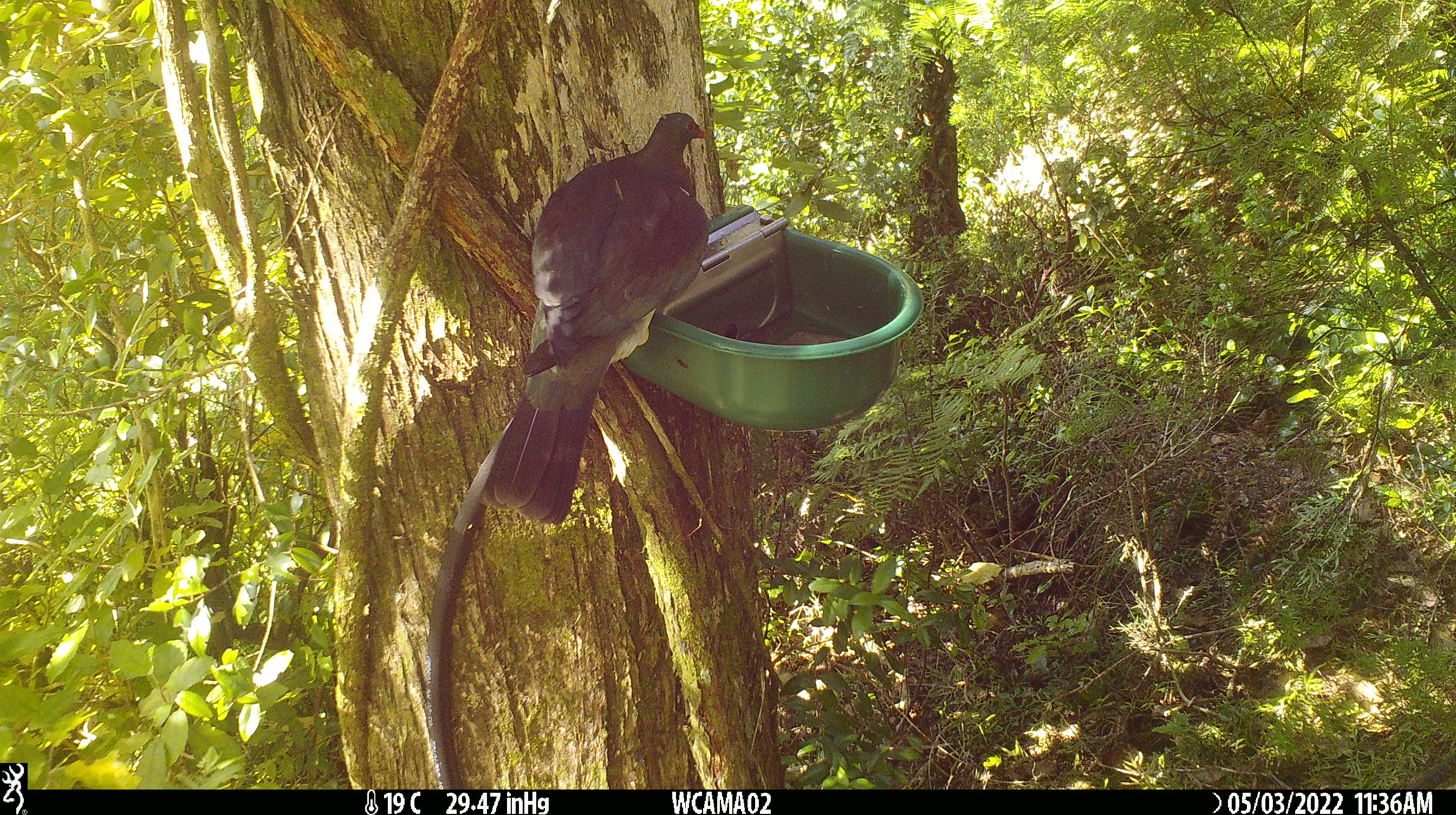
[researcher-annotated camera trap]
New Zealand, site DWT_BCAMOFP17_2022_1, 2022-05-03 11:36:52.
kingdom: Animalia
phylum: Chordata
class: Aves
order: Columbiformes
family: Columbidae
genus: Hemiphaga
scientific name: Hemiphaga novaeseelandiae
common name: new zealand pigeon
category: kereru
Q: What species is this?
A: Kereru (new zealand pigeon) (Hemiphaga novaeseelandiae).